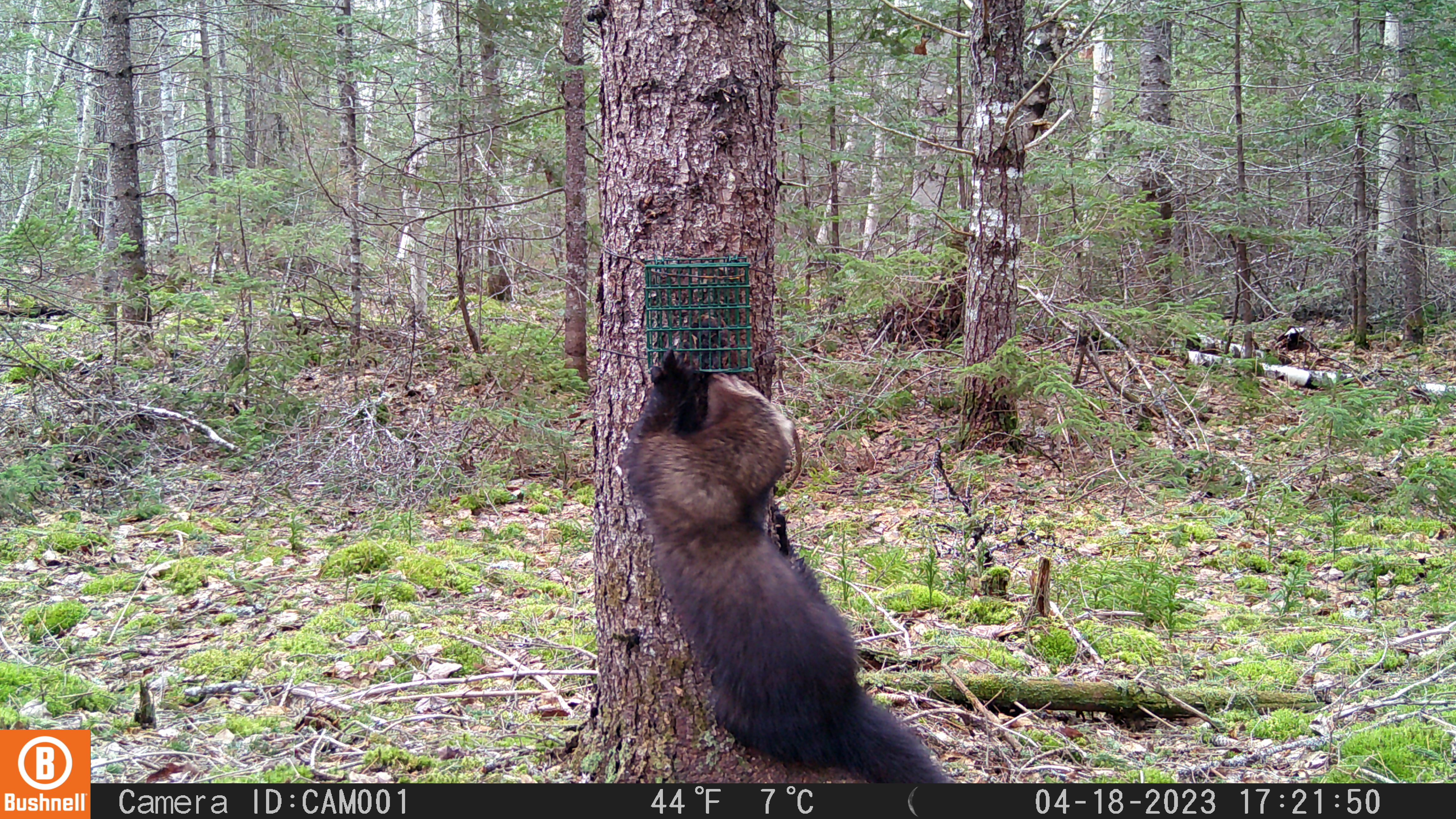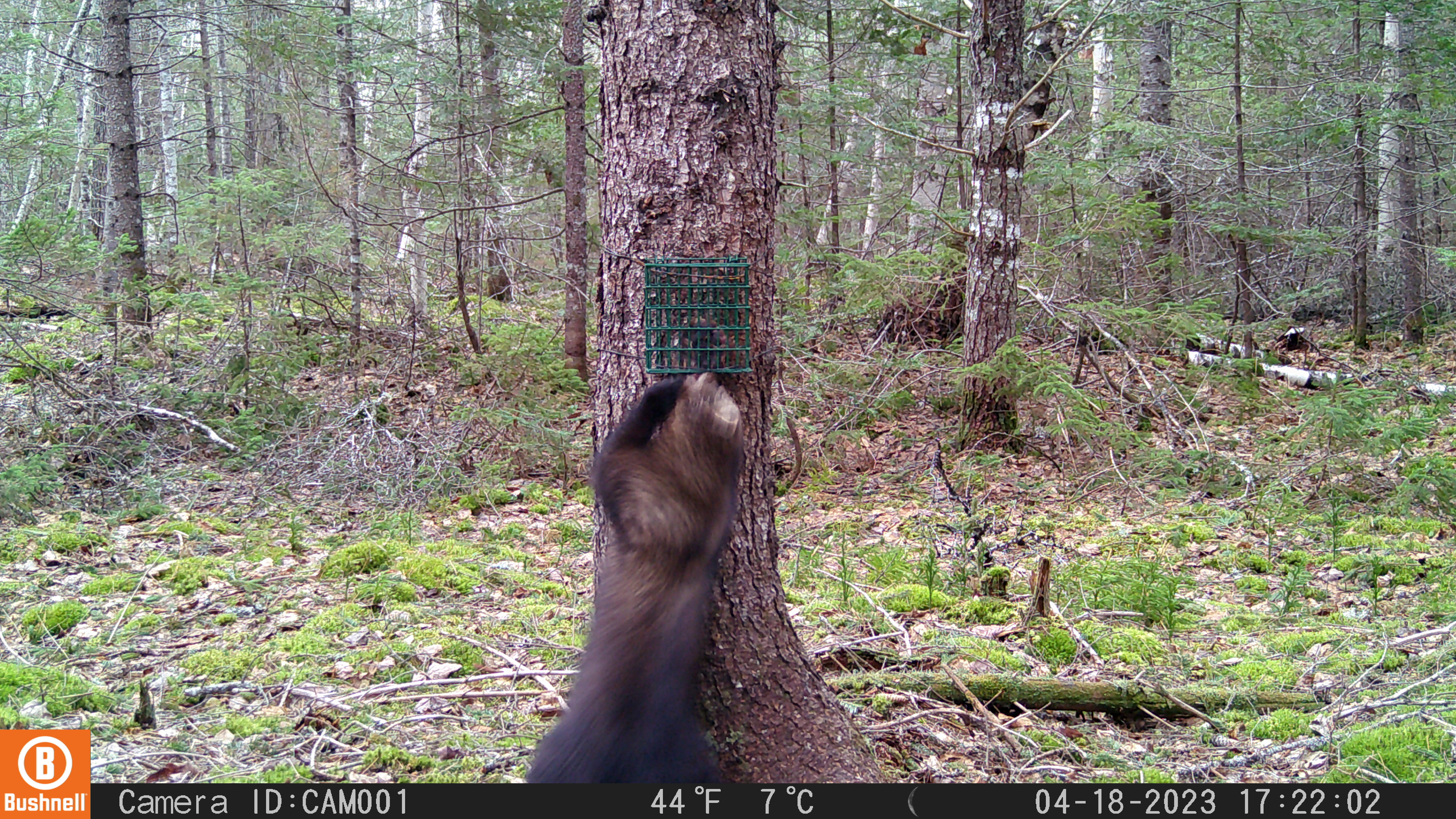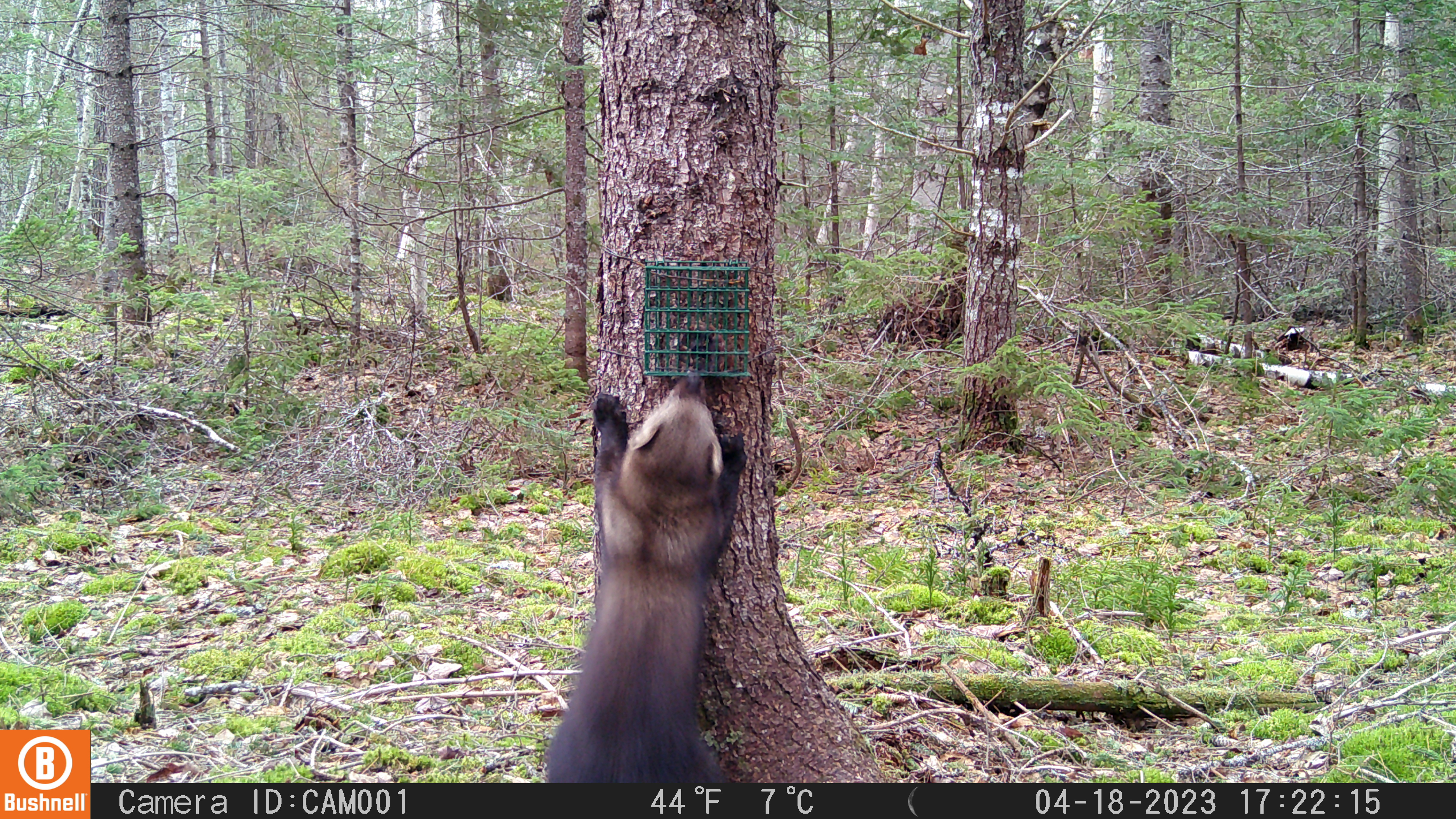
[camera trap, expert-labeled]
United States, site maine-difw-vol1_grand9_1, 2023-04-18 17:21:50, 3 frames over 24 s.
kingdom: Animalia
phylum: Chordata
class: Mammalia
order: Carnivora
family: Mustelidae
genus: Pekania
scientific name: Pekania pennanti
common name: fisher